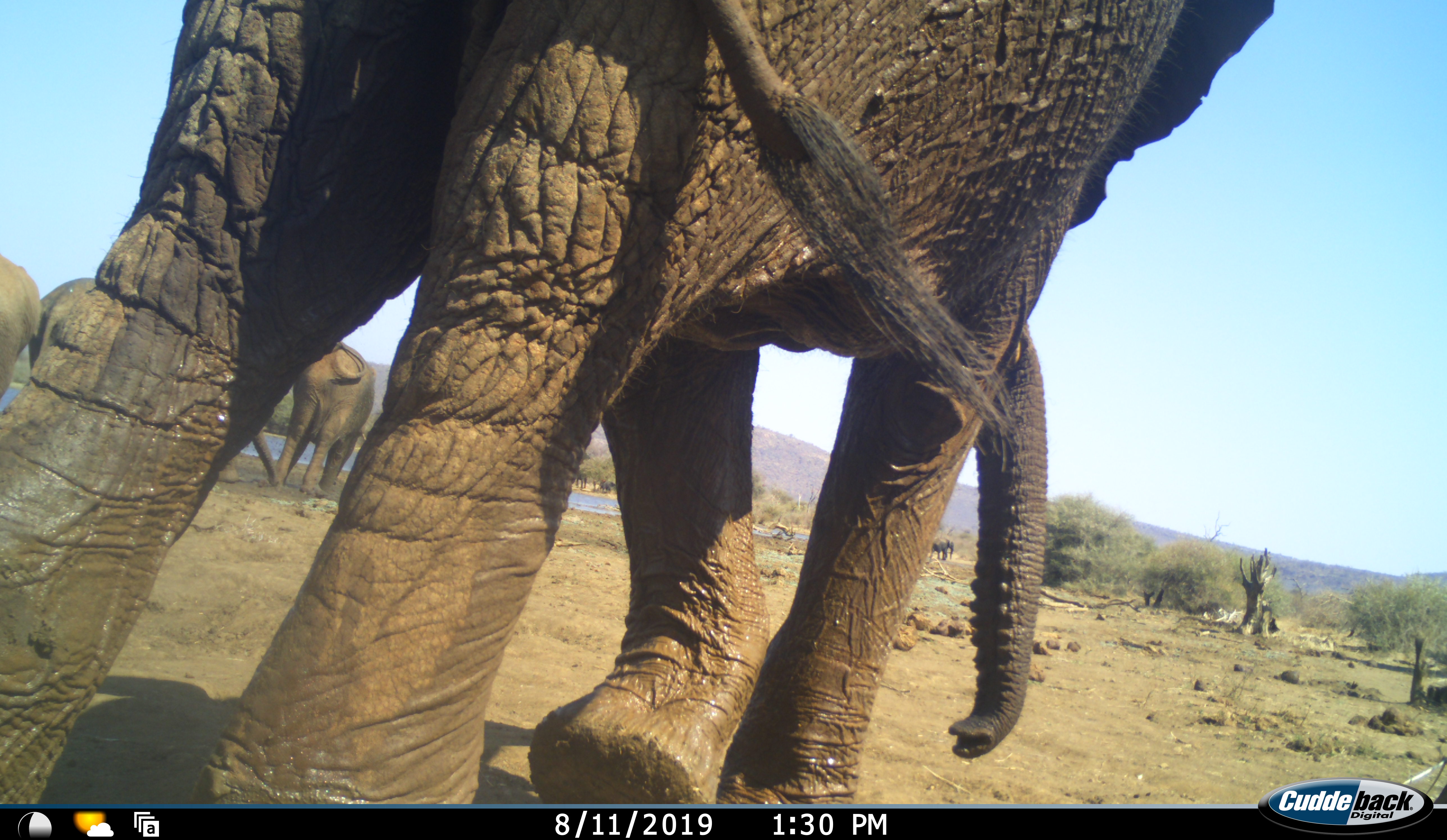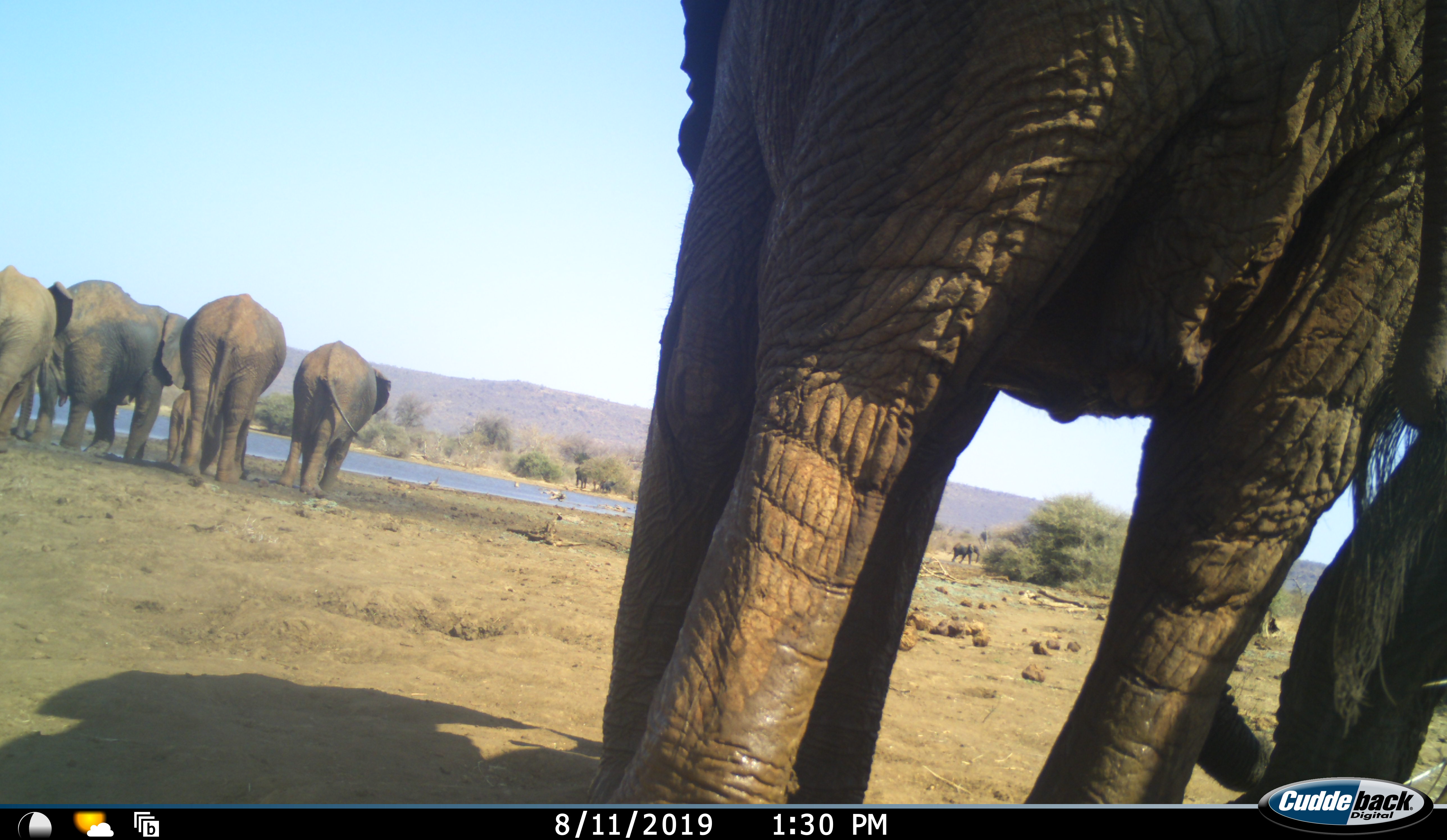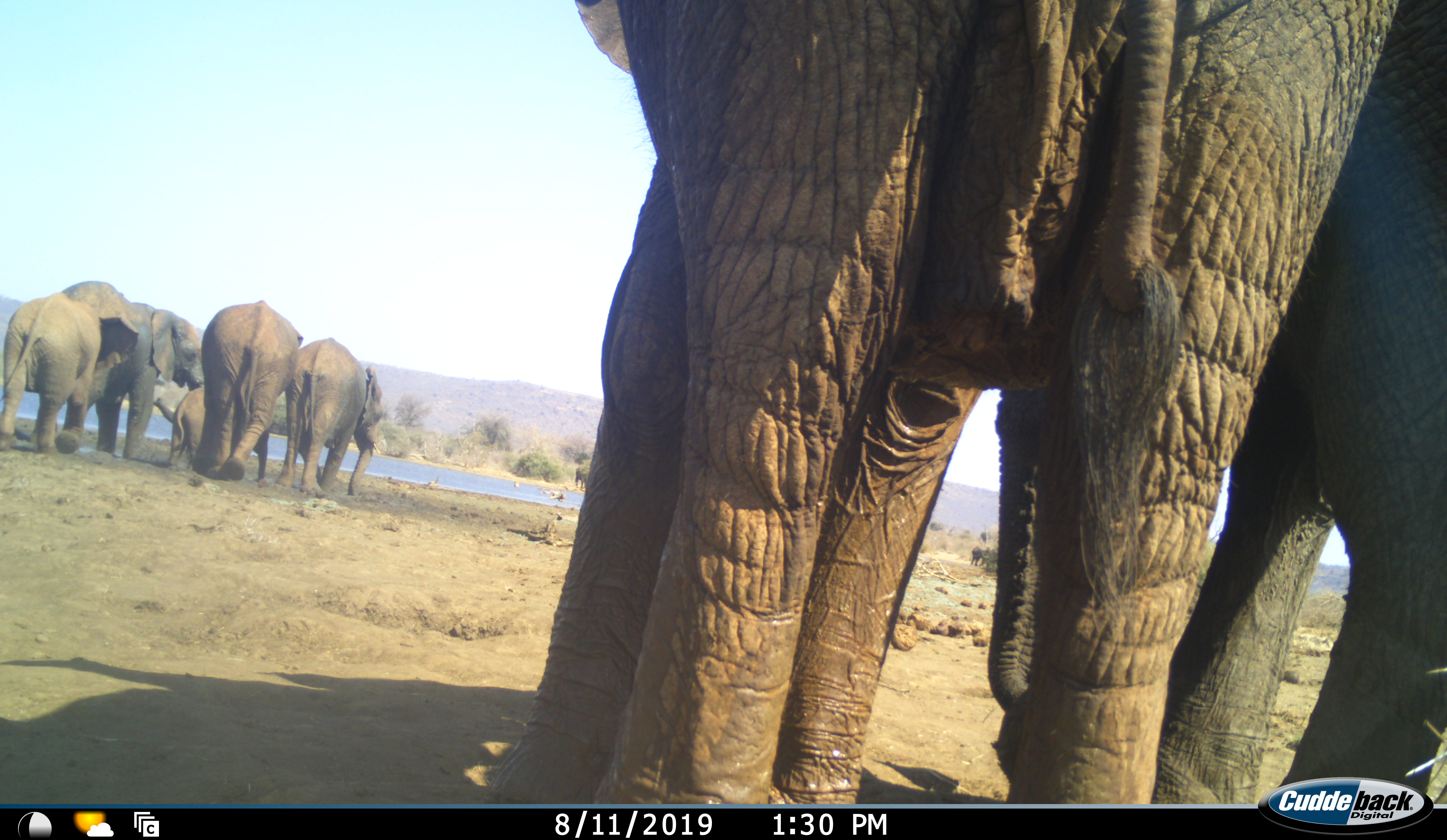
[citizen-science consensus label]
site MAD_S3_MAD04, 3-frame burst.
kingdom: Animalia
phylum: Chordata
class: Mammalia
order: Proboscidea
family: Elephantidae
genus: Loxodonta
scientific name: Loxodonta africana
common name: african bush elephant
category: elephant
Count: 7.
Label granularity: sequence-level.